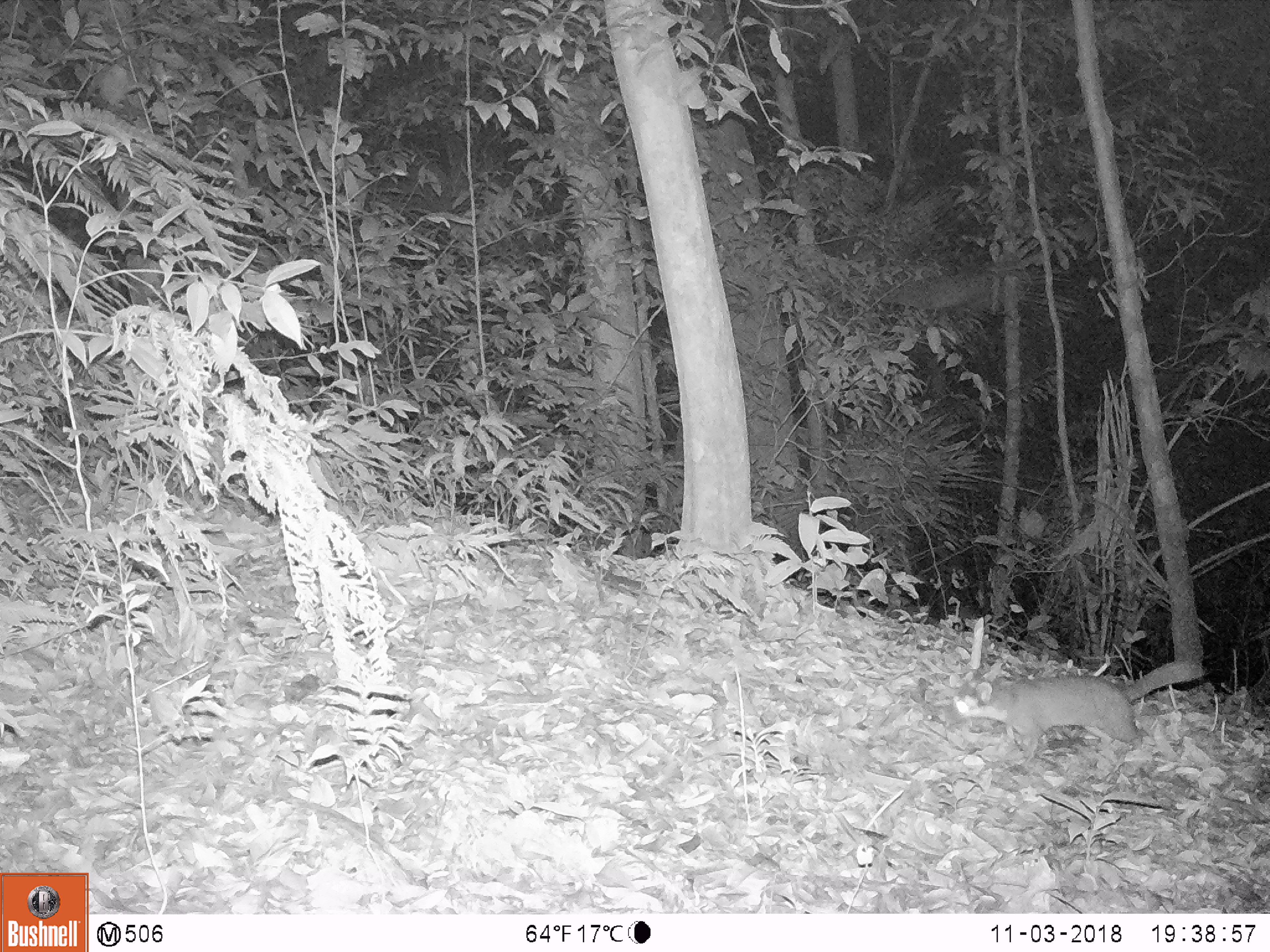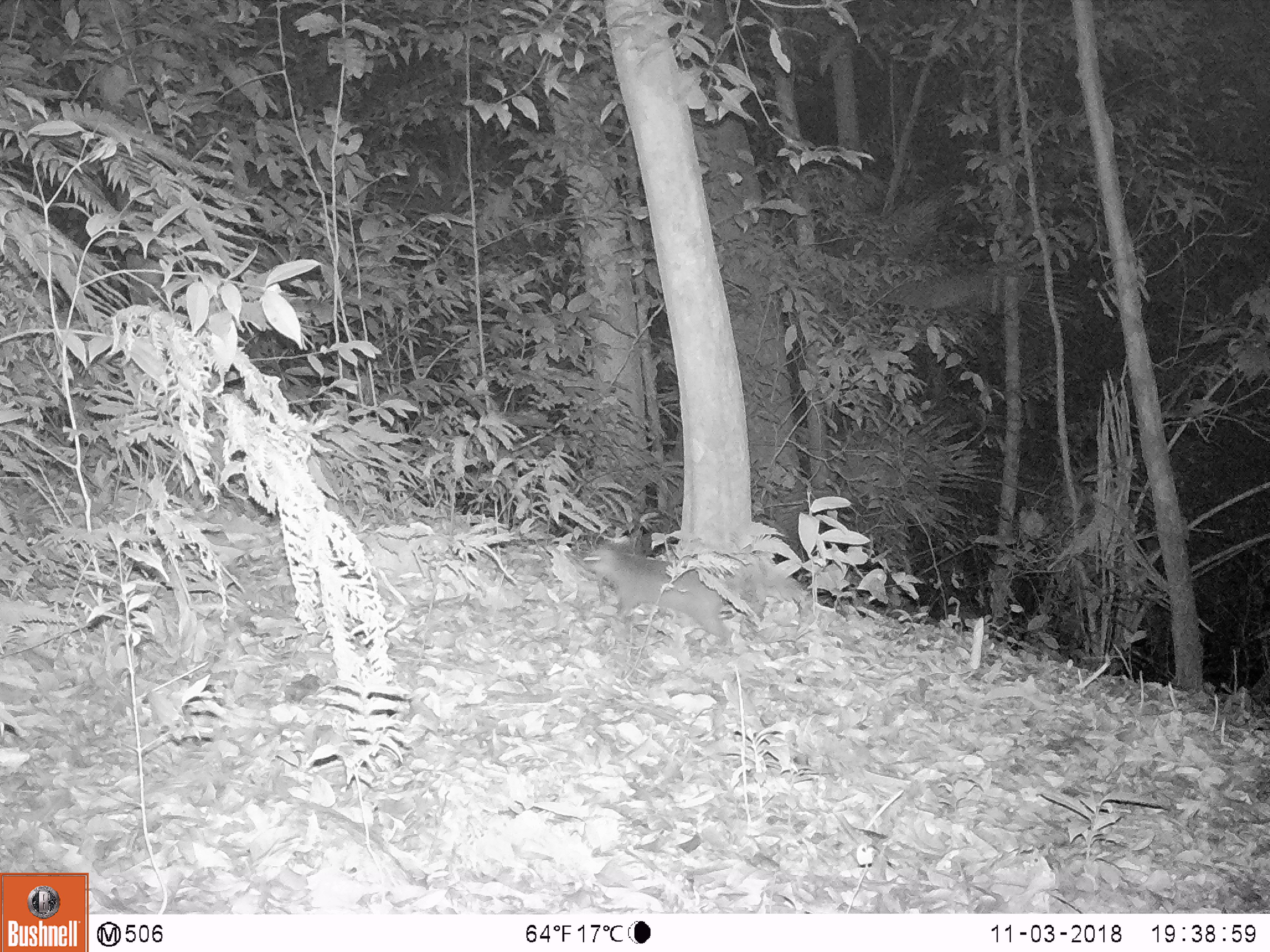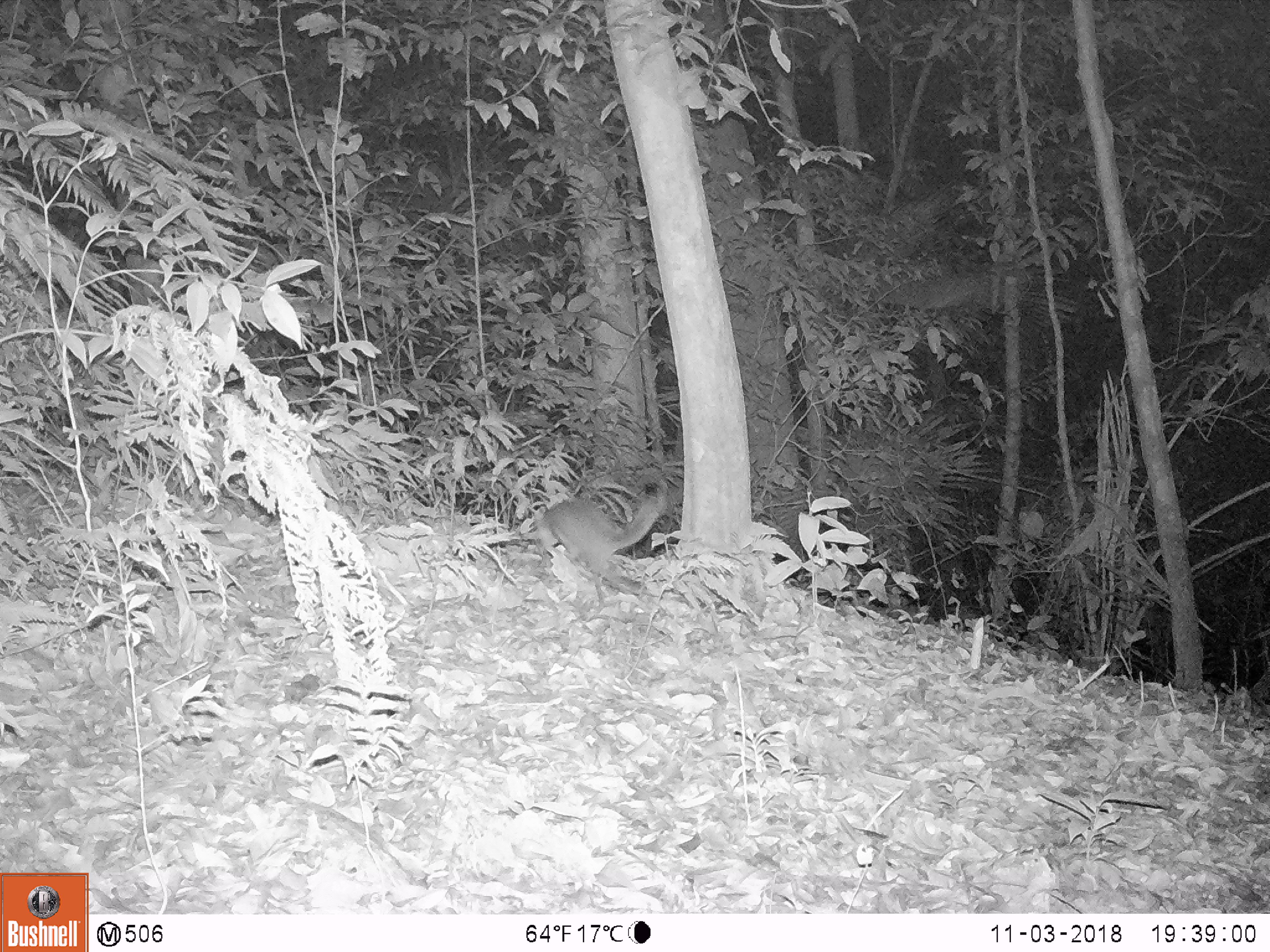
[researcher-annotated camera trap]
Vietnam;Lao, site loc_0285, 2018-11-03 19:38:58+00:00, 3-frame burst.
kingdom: Animalia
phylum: Chordata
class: Mammalia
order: Carnivora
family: Mustelidae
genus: Melogale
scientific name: Melogale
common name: ferret badger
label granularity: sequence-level